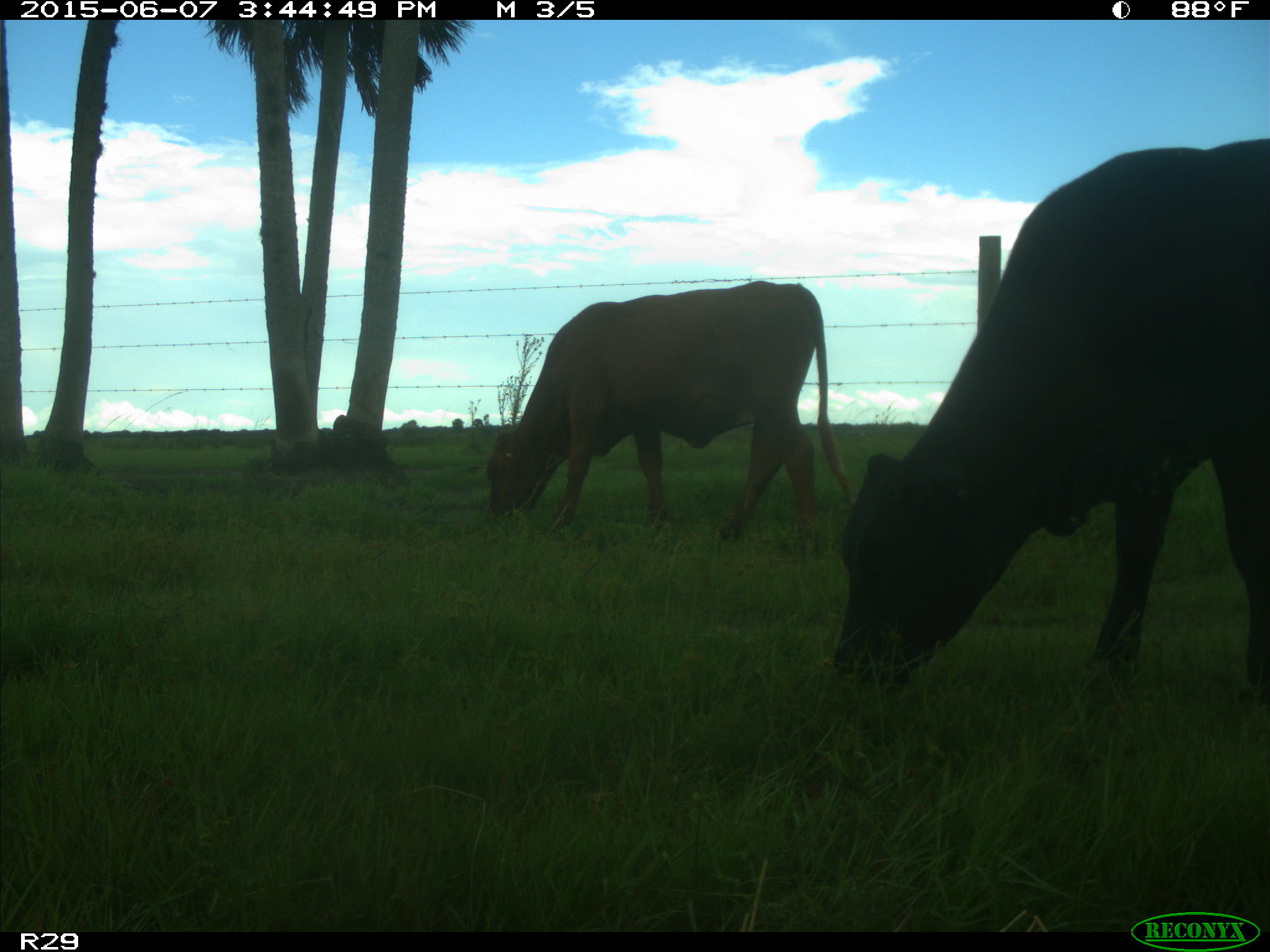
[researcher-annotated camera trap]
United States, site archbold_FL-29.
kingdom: Animalia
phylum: Chordata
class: Mammalia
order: Artiodactyla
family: Bovidae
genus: Bos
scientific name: Bos taurus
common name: domestic cow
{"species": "Bos taurus (domestic cow)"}